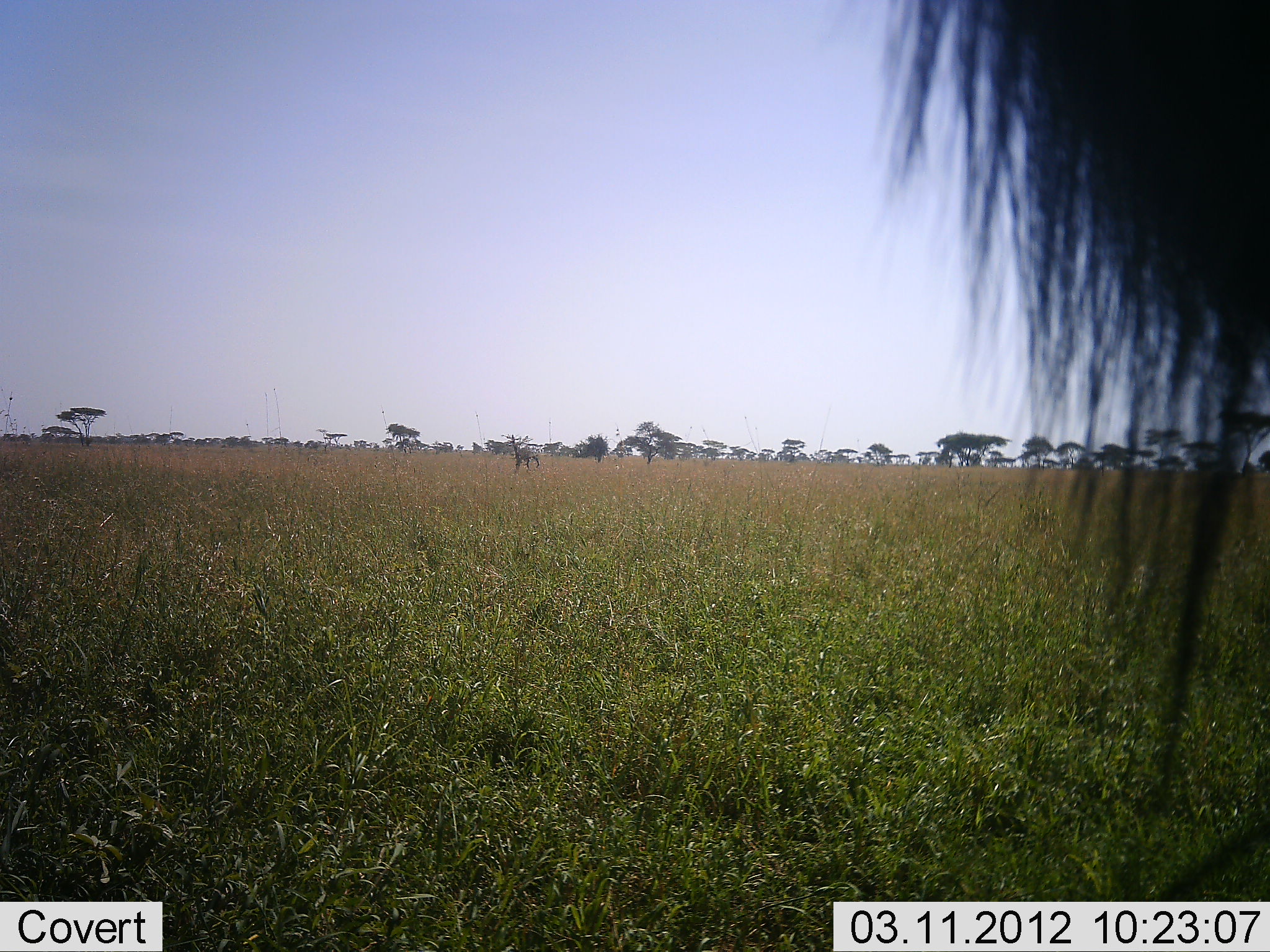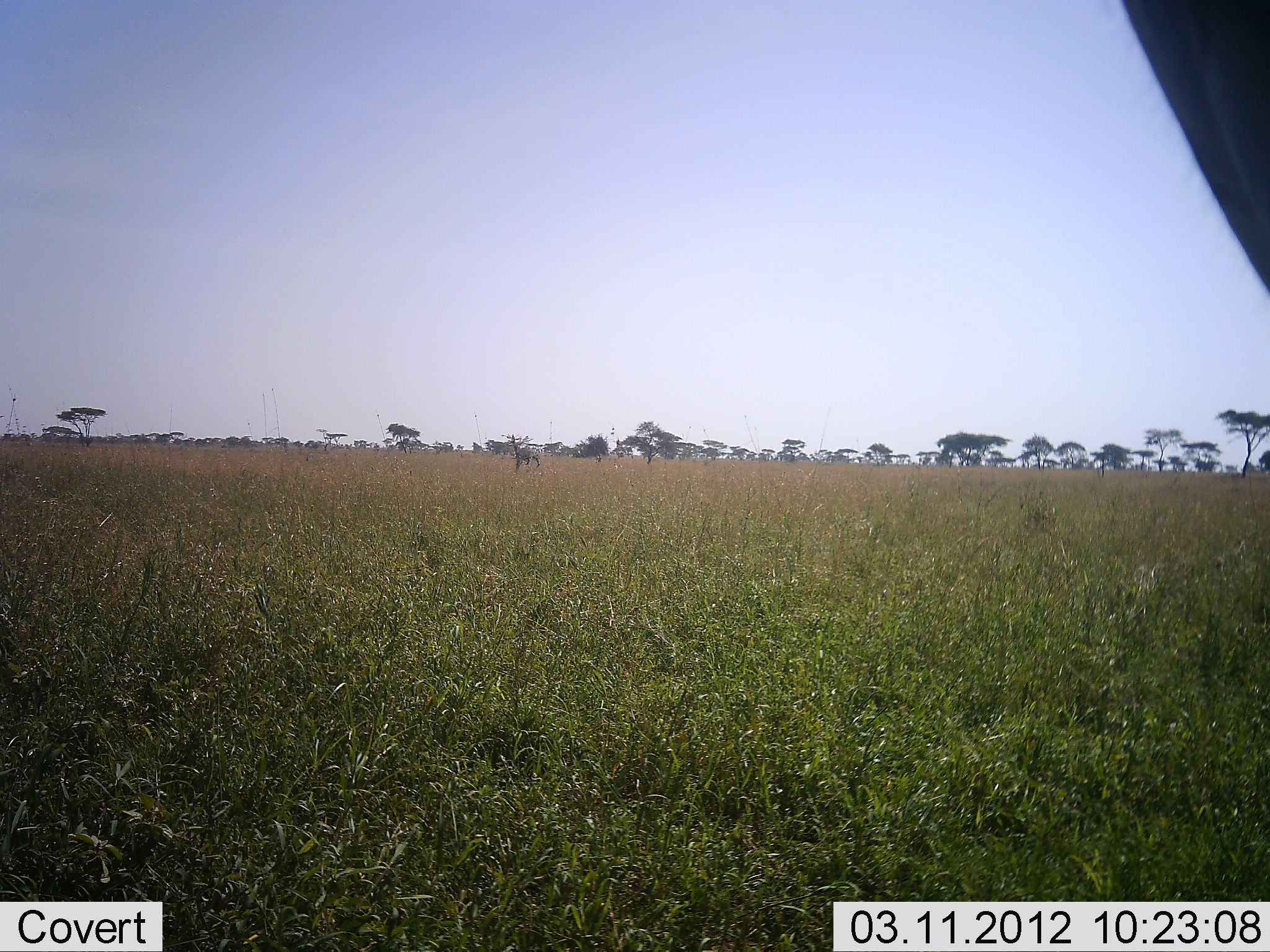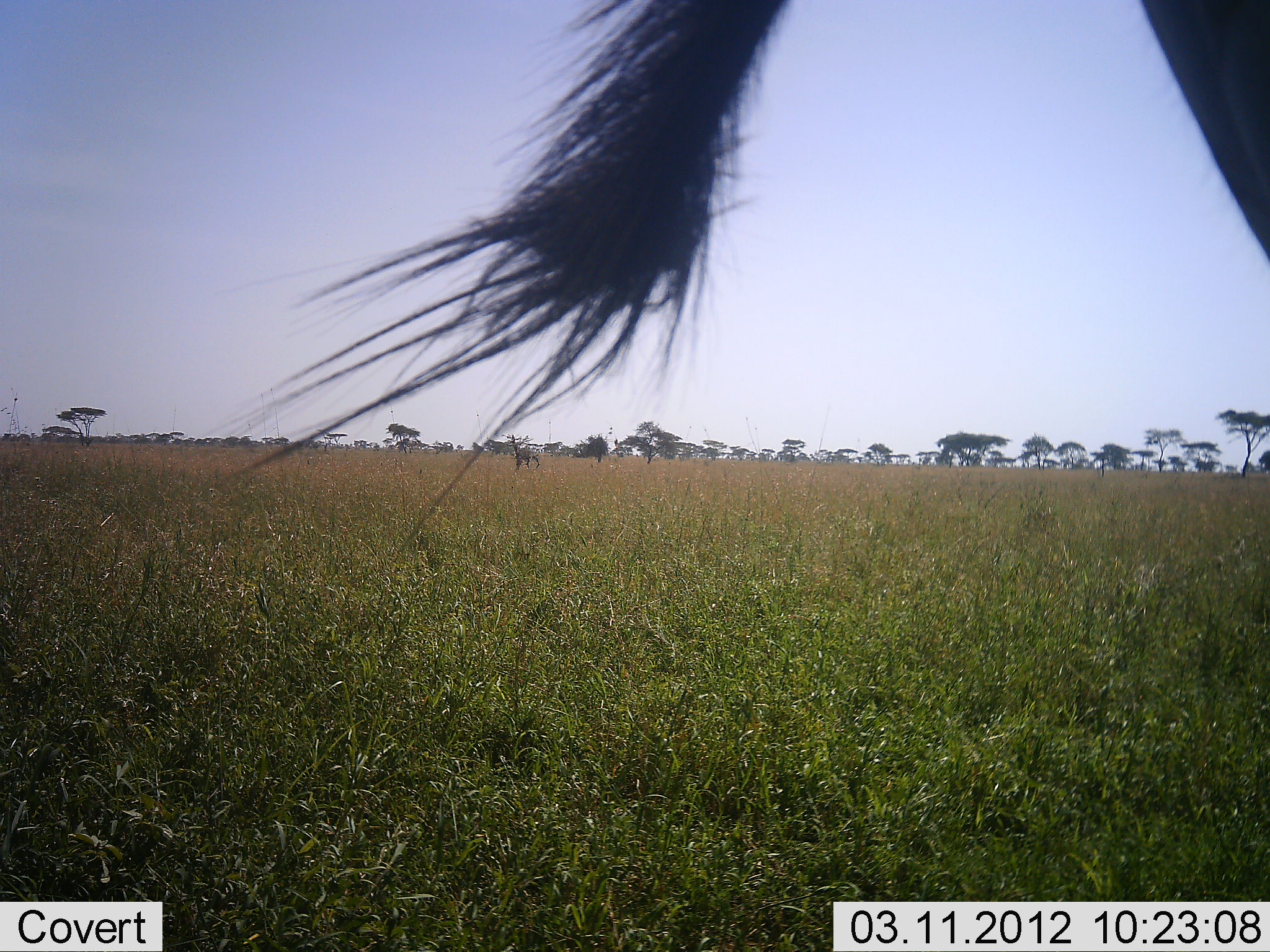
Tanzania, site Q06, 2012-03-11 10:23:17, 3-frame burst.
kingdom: Animalia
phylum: Chordata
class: Mammalia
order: Artiodactyla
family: Bovidae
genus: Connochaetes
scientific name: Connochaetes taurinus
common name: blue wildebeest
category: wildebeest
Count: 1.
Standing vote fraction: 94%.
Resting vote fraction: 6%.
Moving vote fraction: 6%.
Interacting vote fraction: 0%.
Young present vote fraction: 0%.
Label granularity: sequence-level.